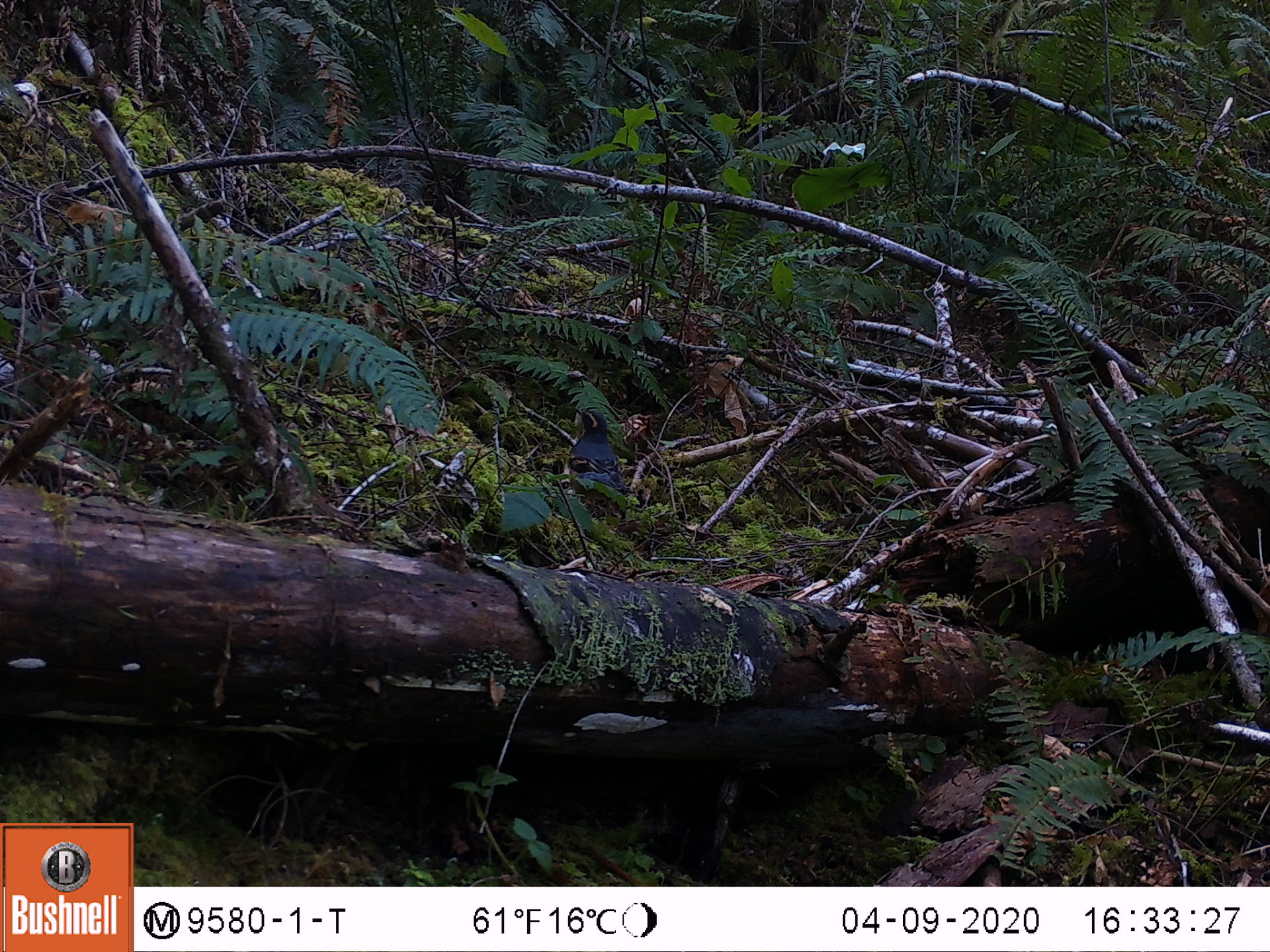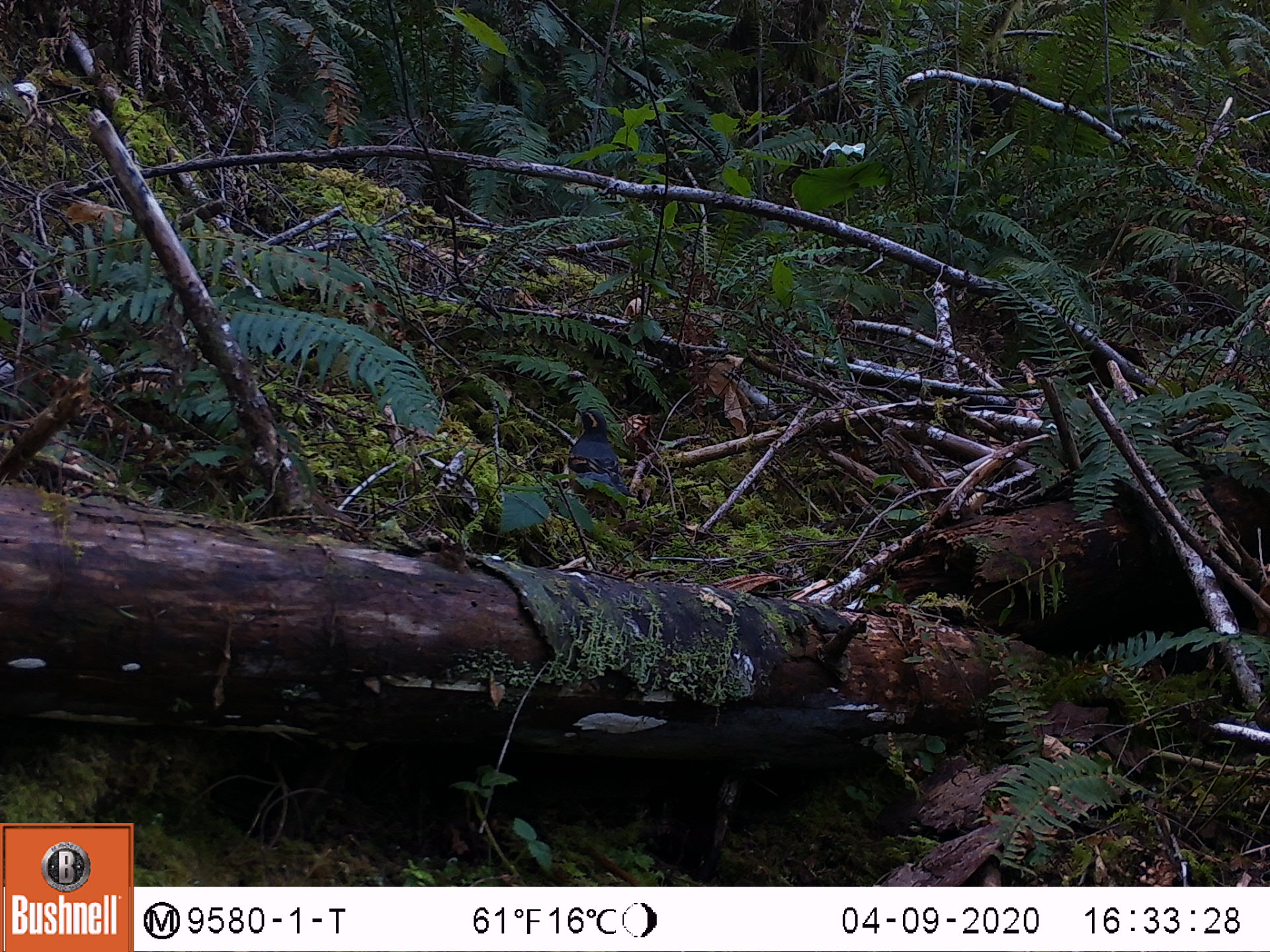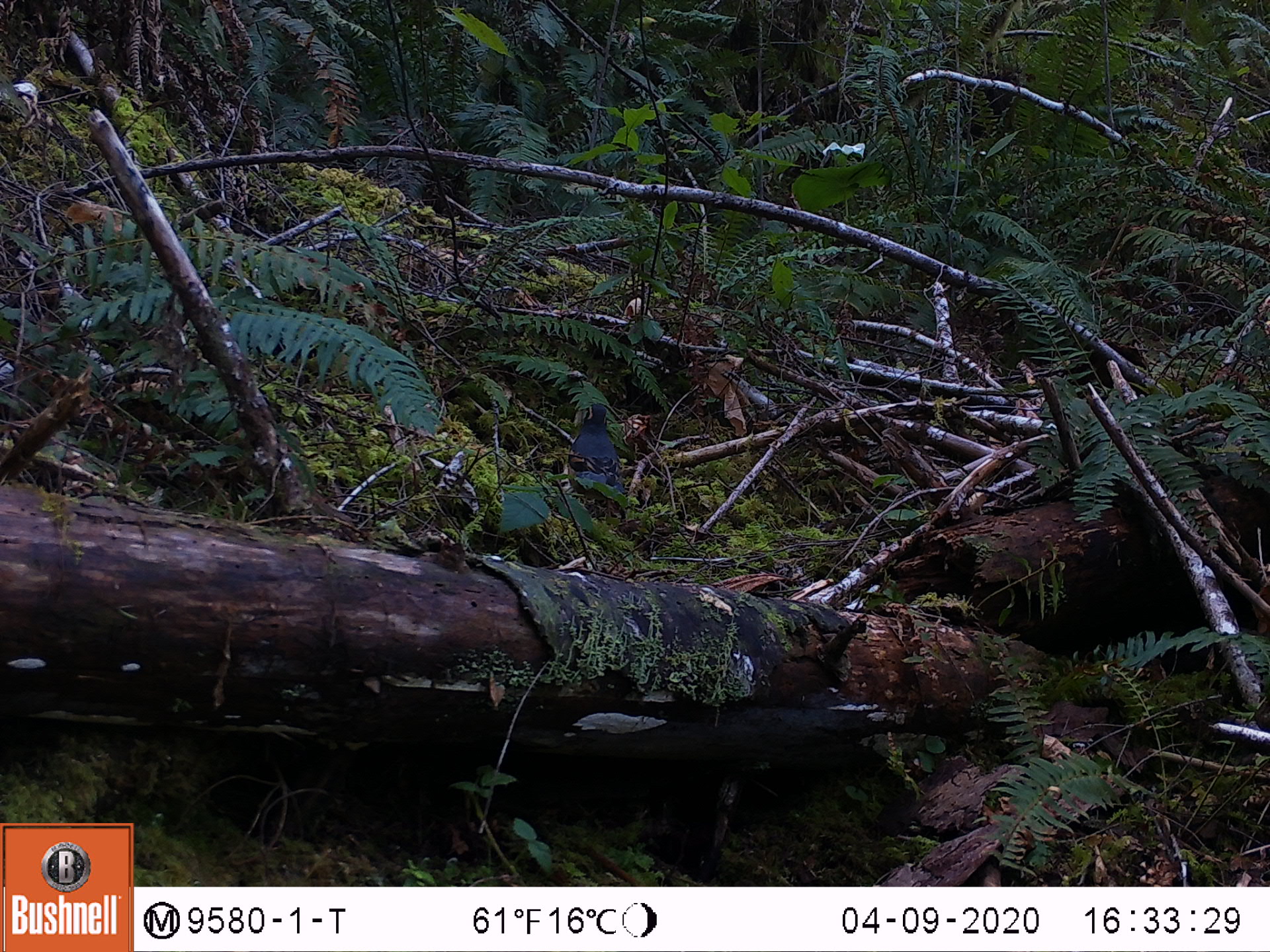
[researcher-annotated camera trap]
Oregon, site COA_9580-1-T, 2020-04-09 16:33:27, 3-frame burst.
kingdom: Animalia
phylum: Chordata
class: Aves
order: Passeriformes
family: Turdidae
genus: Ixoreus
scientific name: Ixoreus naevius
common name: varied thrush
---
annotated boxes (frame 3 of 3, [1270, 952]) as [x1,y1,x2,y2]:
varied thrush: [563,395,628,513]